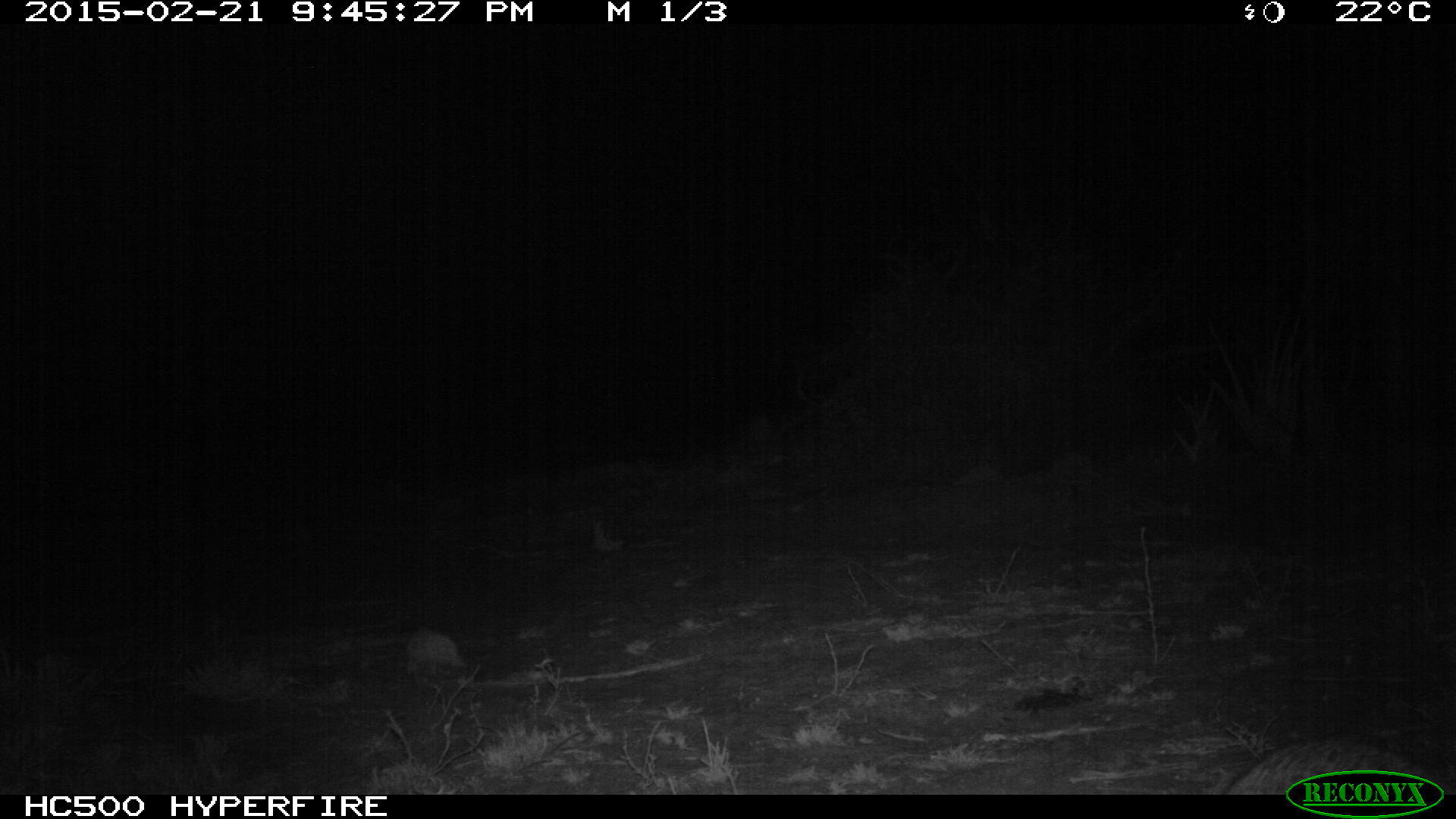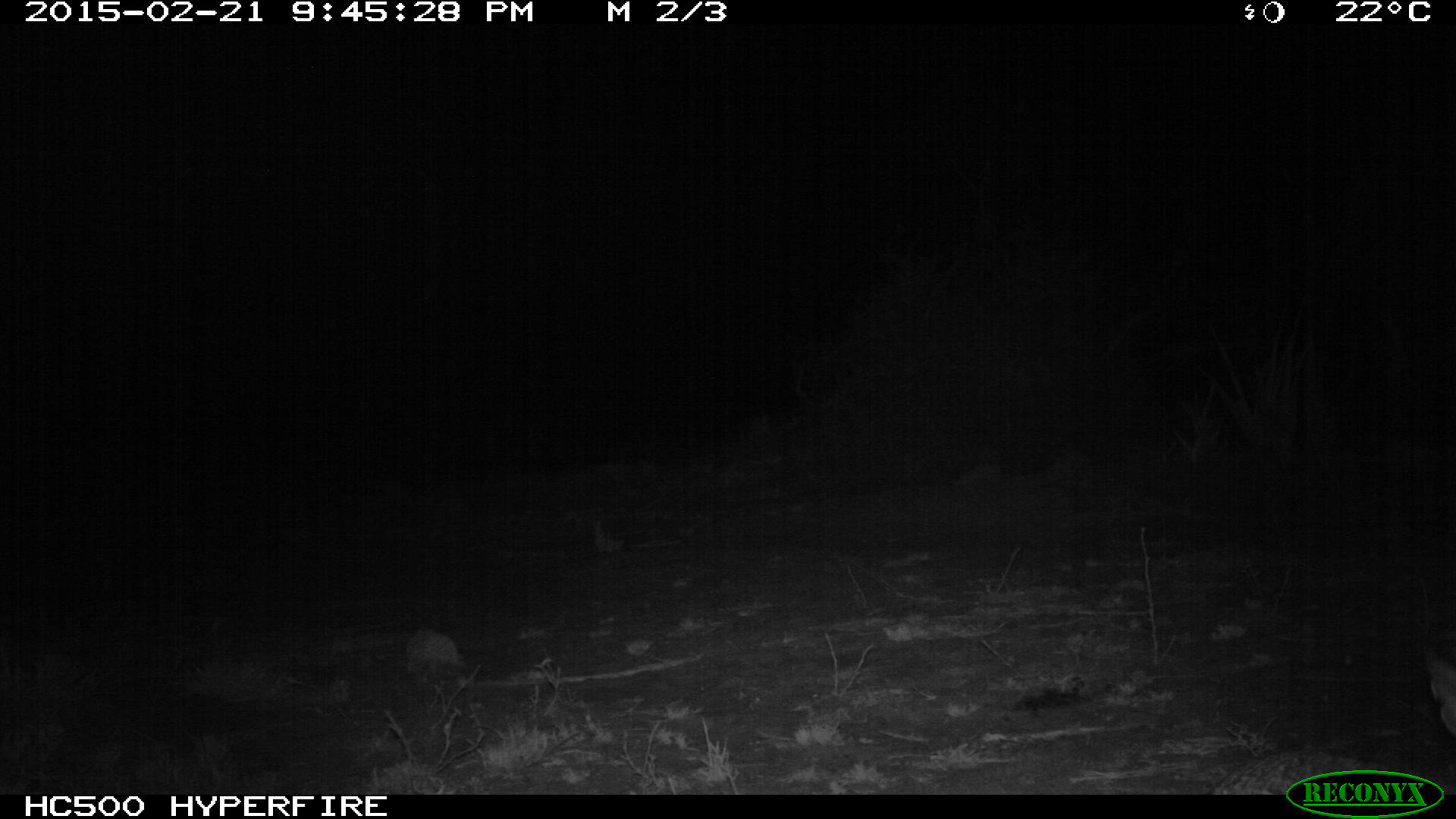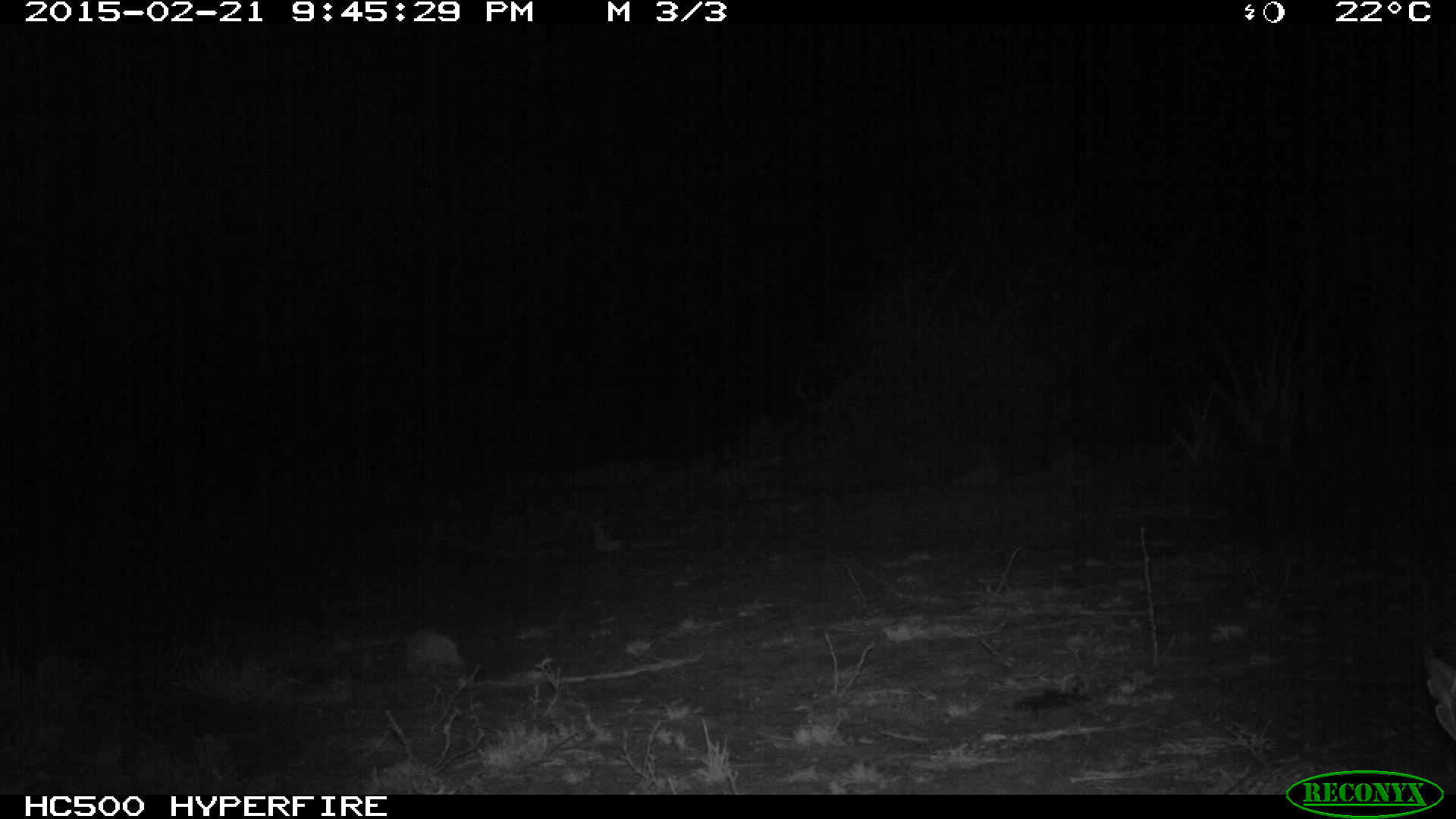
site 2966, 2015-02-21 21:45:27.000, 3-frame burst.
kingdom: Animalia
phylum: Chordata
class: Mammalia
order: Artiodactyla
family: Bovidae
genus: Madoqua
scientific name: Madoqua guentheri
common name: günther's dik-dik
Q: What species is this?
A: Madoqua guentheri (günther's dik-dik).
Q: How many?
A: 1.